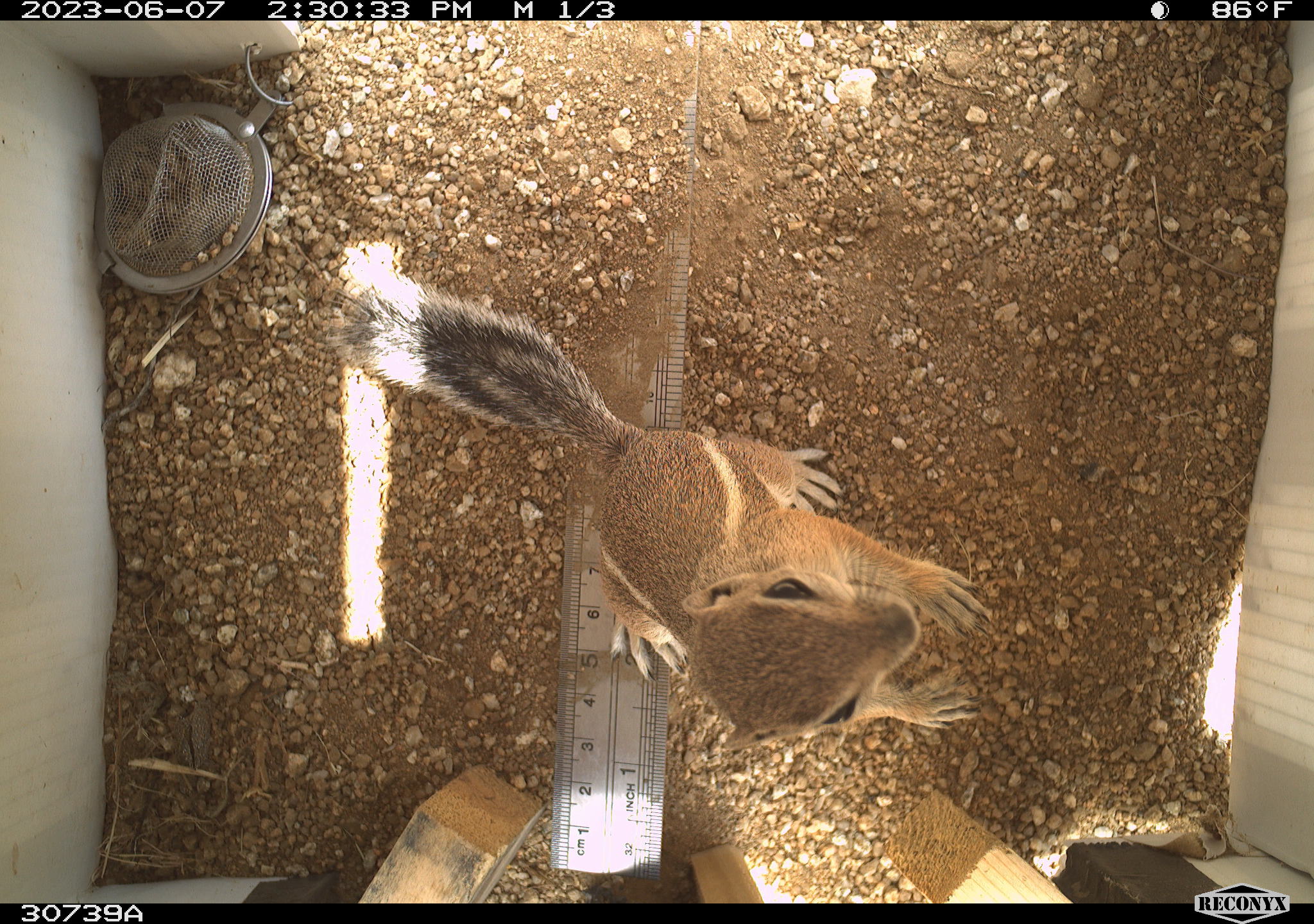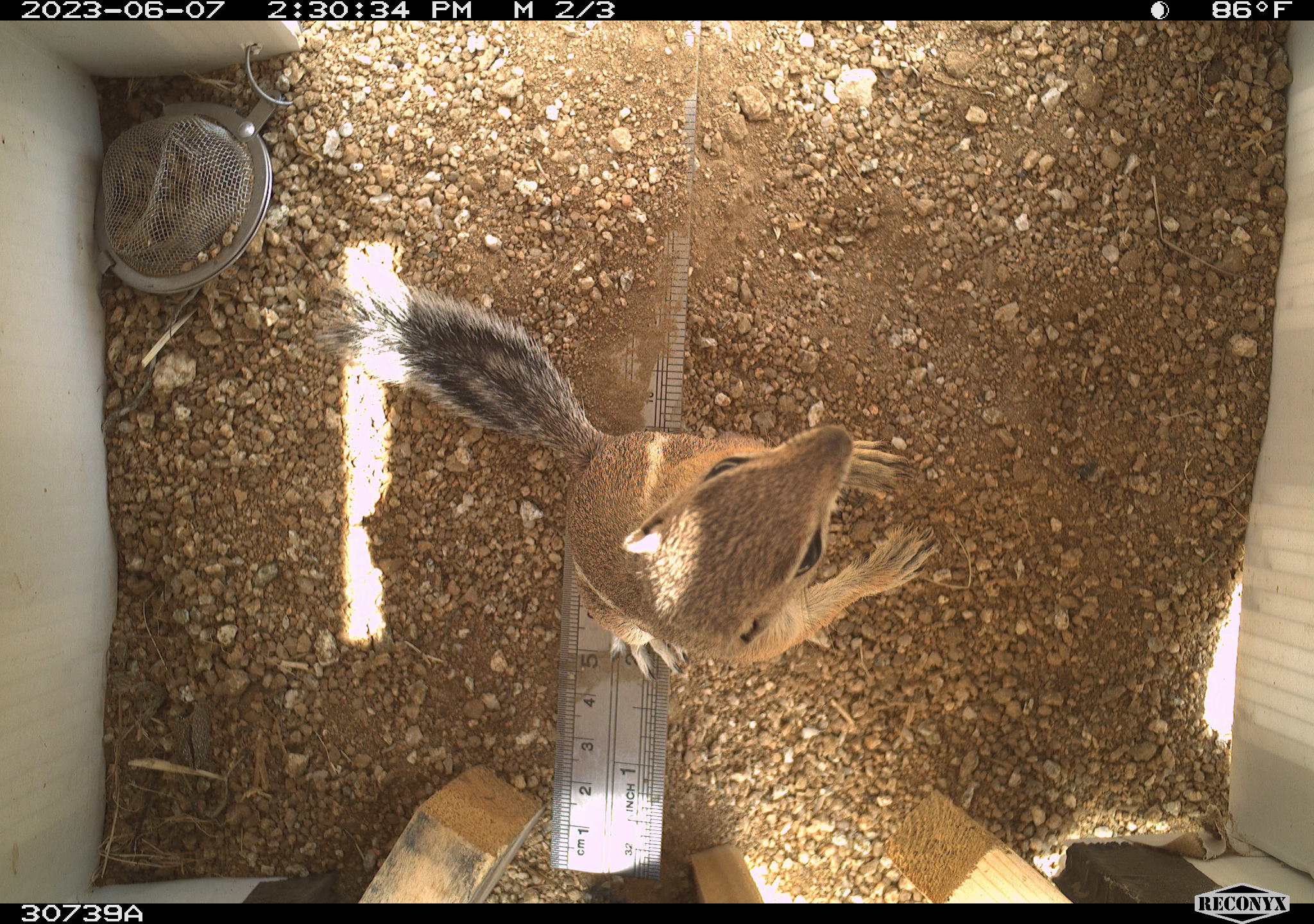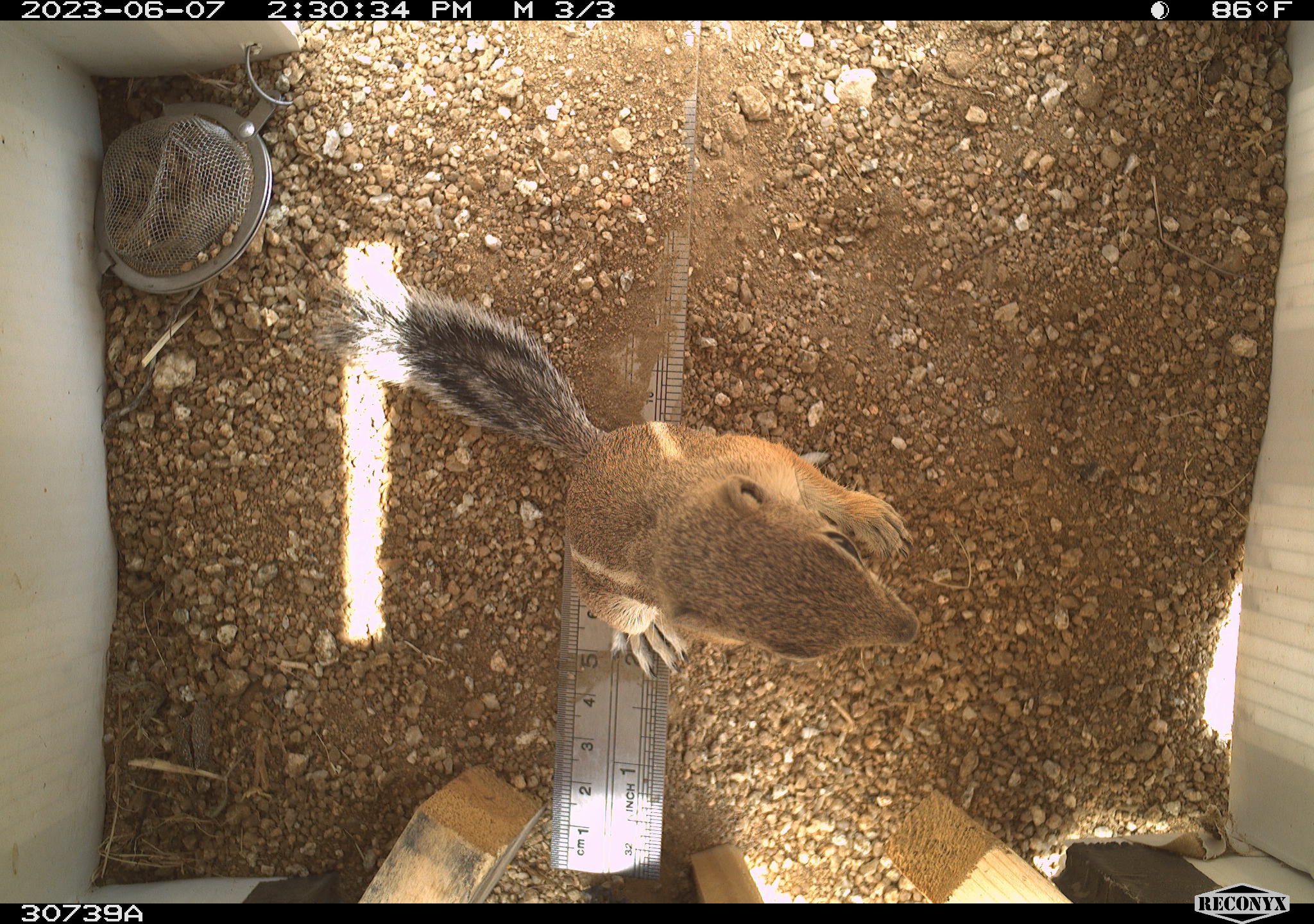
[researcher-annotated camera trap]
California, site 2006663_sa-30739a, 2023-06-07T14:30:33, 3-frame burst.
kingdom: Animalia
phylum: Chordata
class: Mammalia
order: Rodentia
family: Sciuridae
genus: Ammospermophilus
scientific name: Ammospermophilus leucurus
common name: white-tailed antelope squirrel